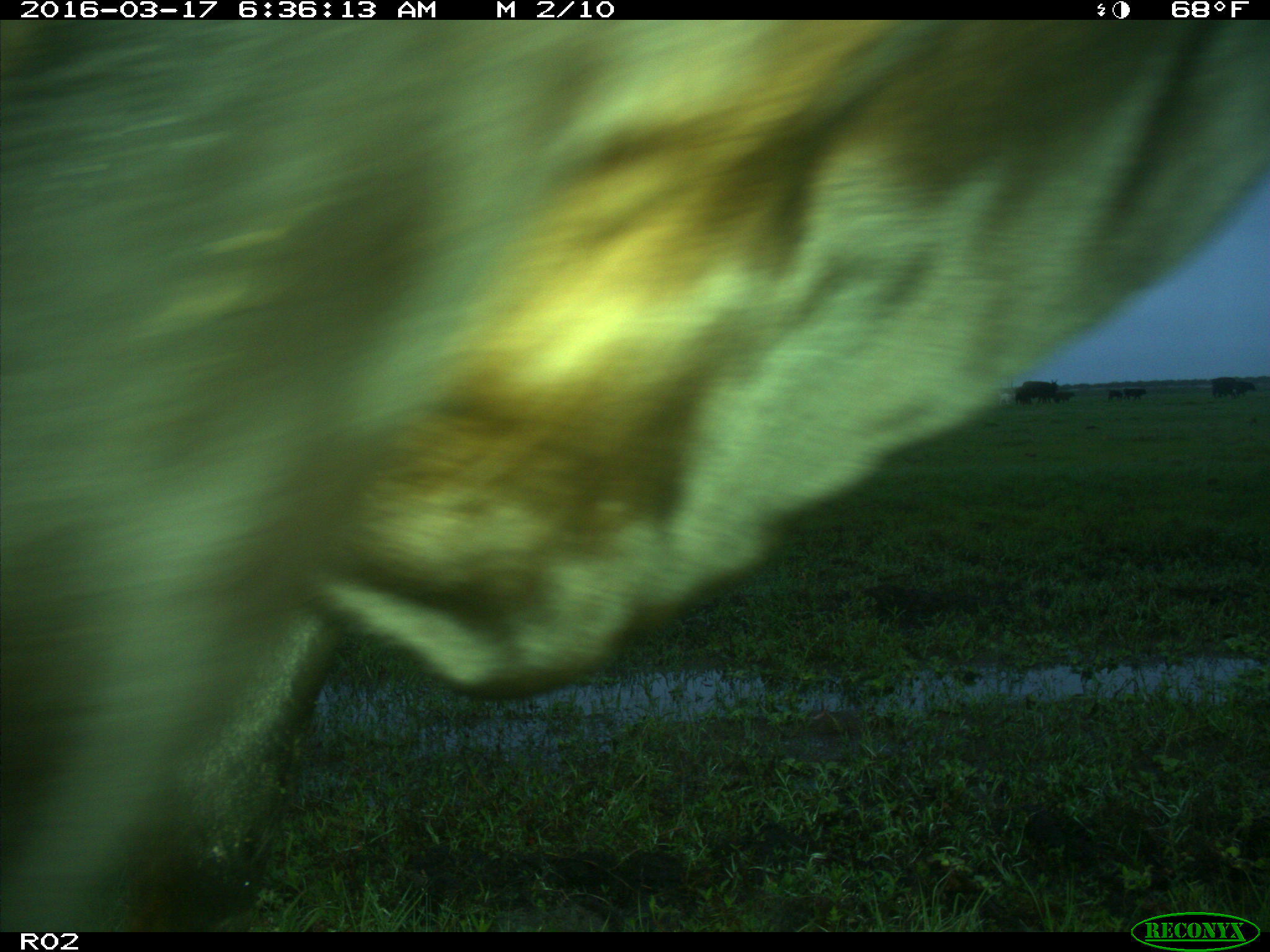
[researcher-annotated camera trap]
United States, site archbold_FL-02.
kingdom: Animalia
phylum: Chordata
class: Mammalia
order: Artiodactyla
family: Bovidae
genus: Bos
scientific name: Bos taurus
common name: domestic cow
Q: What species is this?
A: Bos taurus (domestic cow).